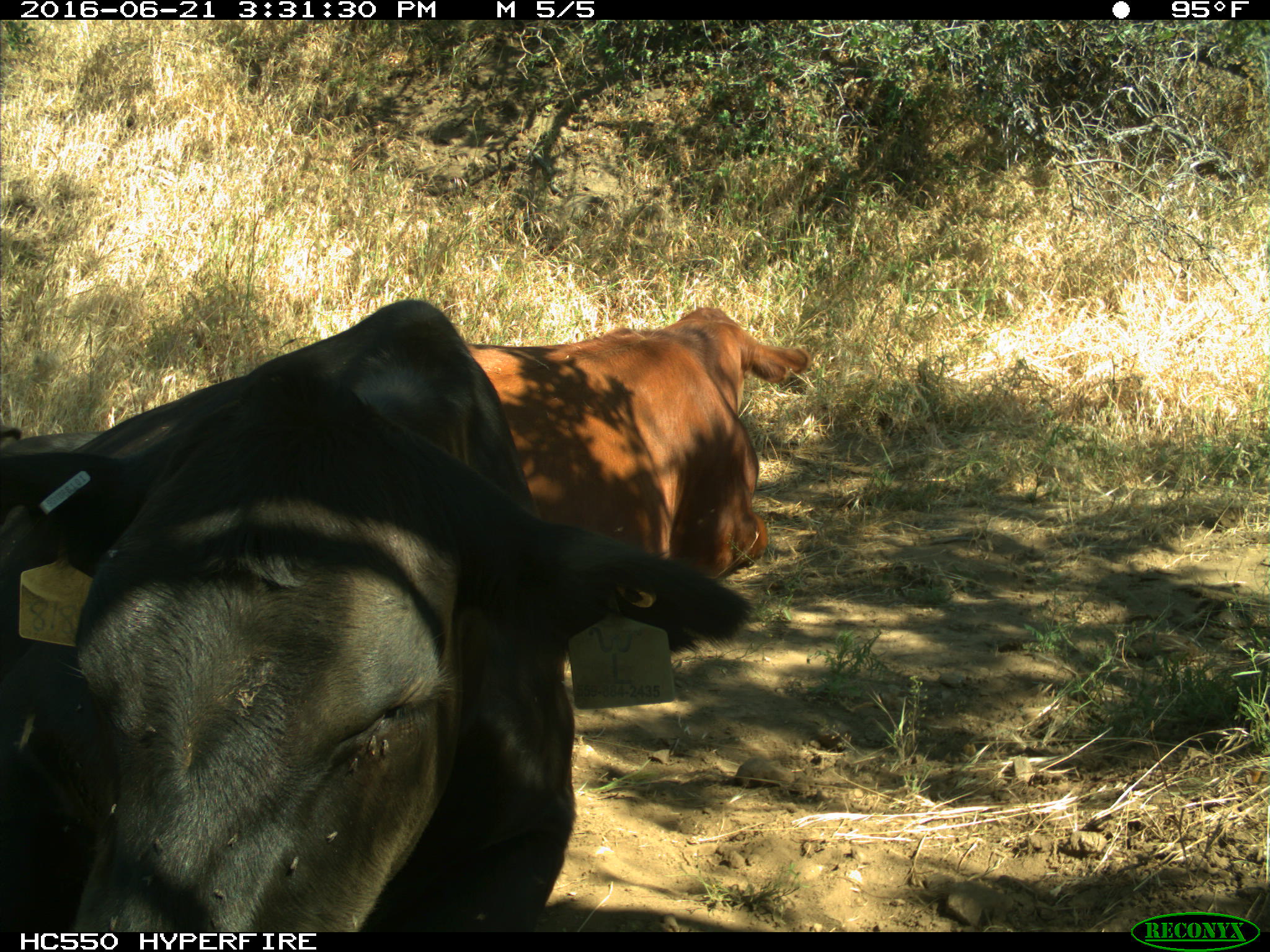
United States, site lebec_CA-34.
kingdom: Animalia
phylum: Chordata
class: Mammalia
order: Artiodactyla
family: Bovidae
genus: Bos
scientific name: Bos taurus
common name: domestic cow